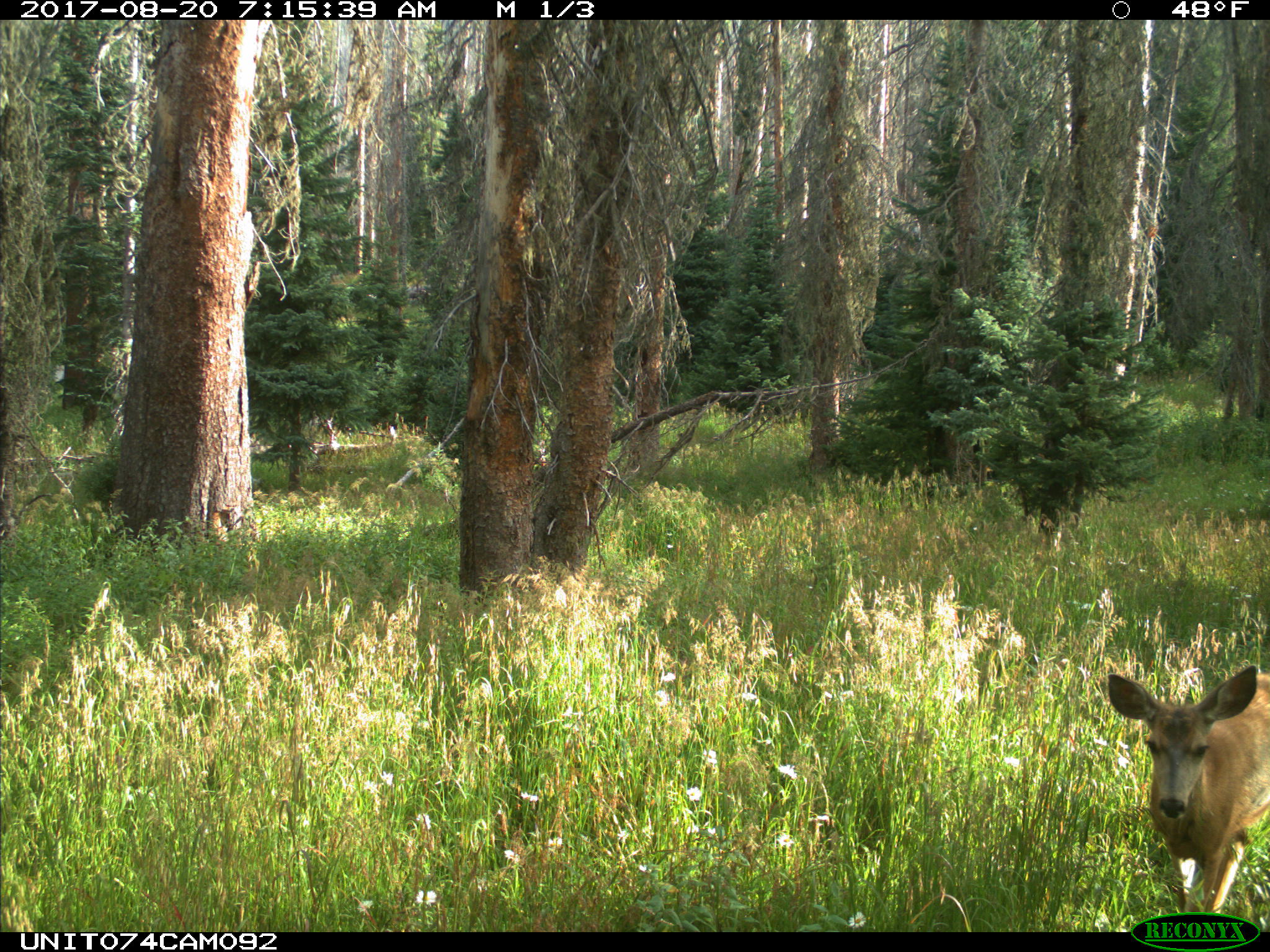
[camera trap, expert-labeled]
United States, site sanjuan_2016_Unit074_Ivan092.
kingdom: Animalia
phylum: Chordata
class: Mammalia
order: Artiodactyla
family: Cervidae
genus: Odocoileus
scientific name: Odocoileus hemionus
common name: mule deer